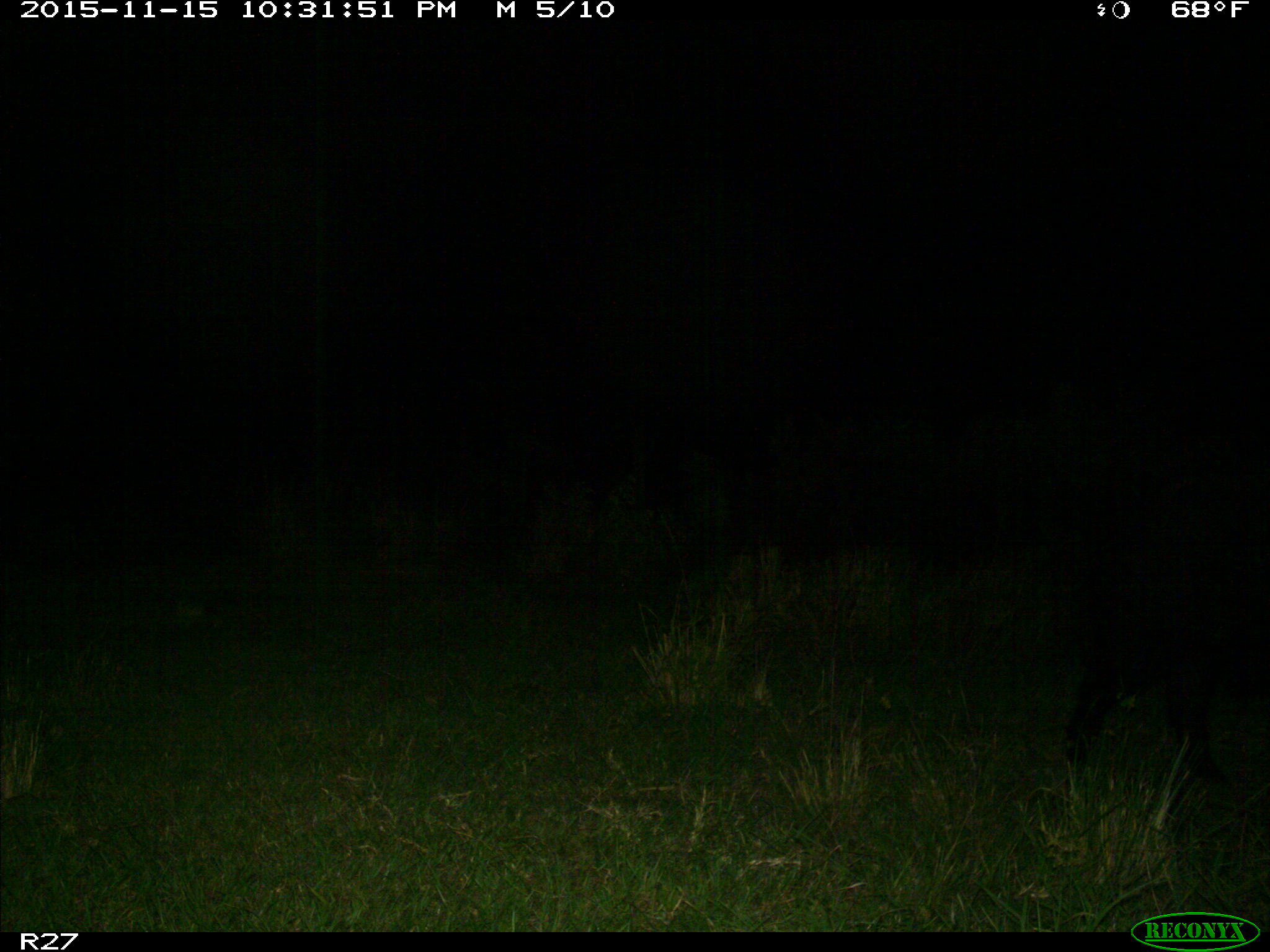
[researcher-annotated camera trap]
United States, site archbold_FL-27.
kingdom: Animalia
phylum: Chordata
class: Mammalia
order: Artiodactyla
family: Suidae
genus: Sus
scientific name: Sus scrofa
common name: wild boar